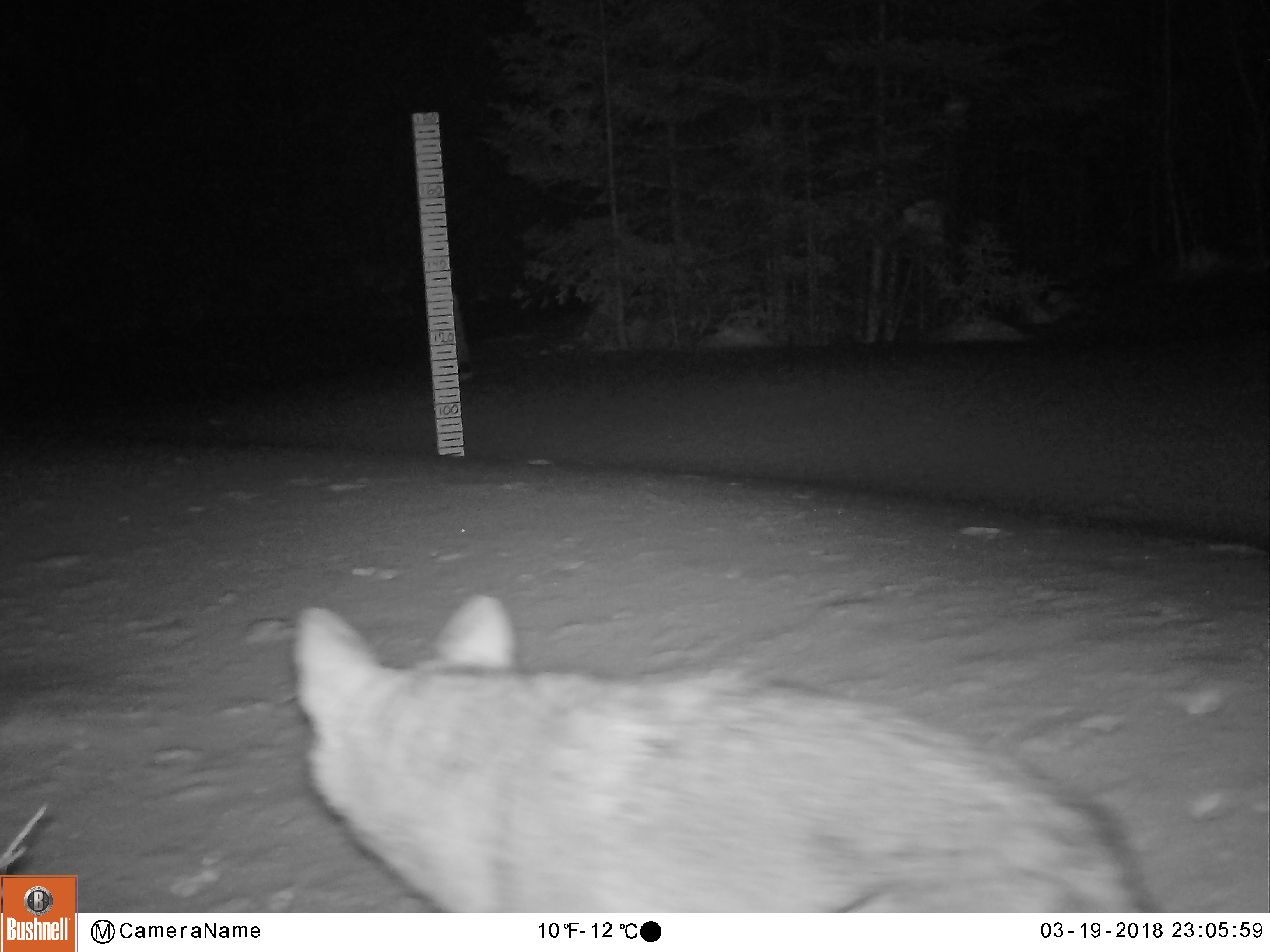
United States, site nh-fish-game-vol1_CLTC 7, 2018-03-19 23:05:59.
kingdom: Animalia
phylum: Chordata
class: Mammalia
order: Carnivora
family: Canidae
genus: Canis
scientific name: Canis latrans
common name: coyote